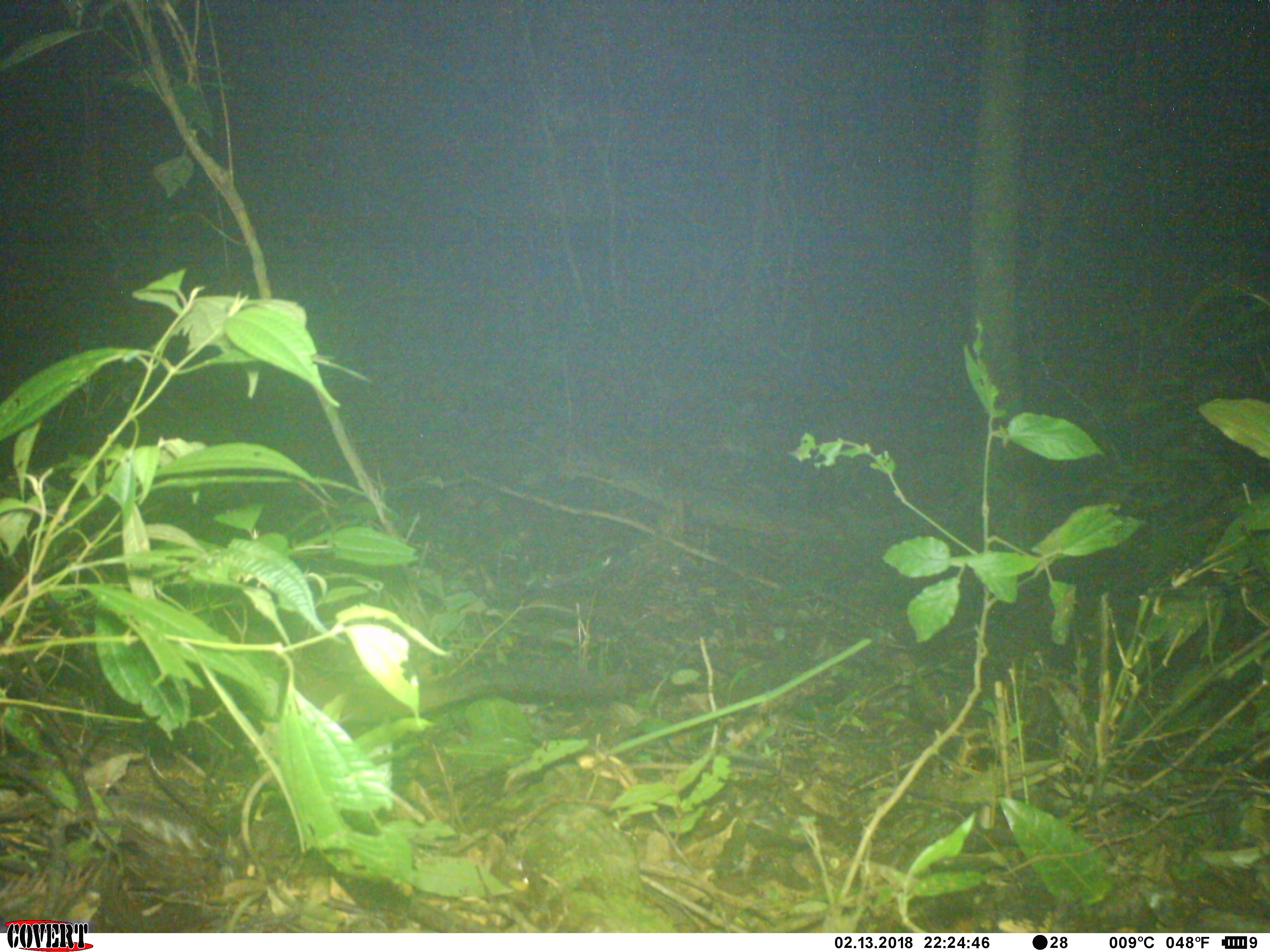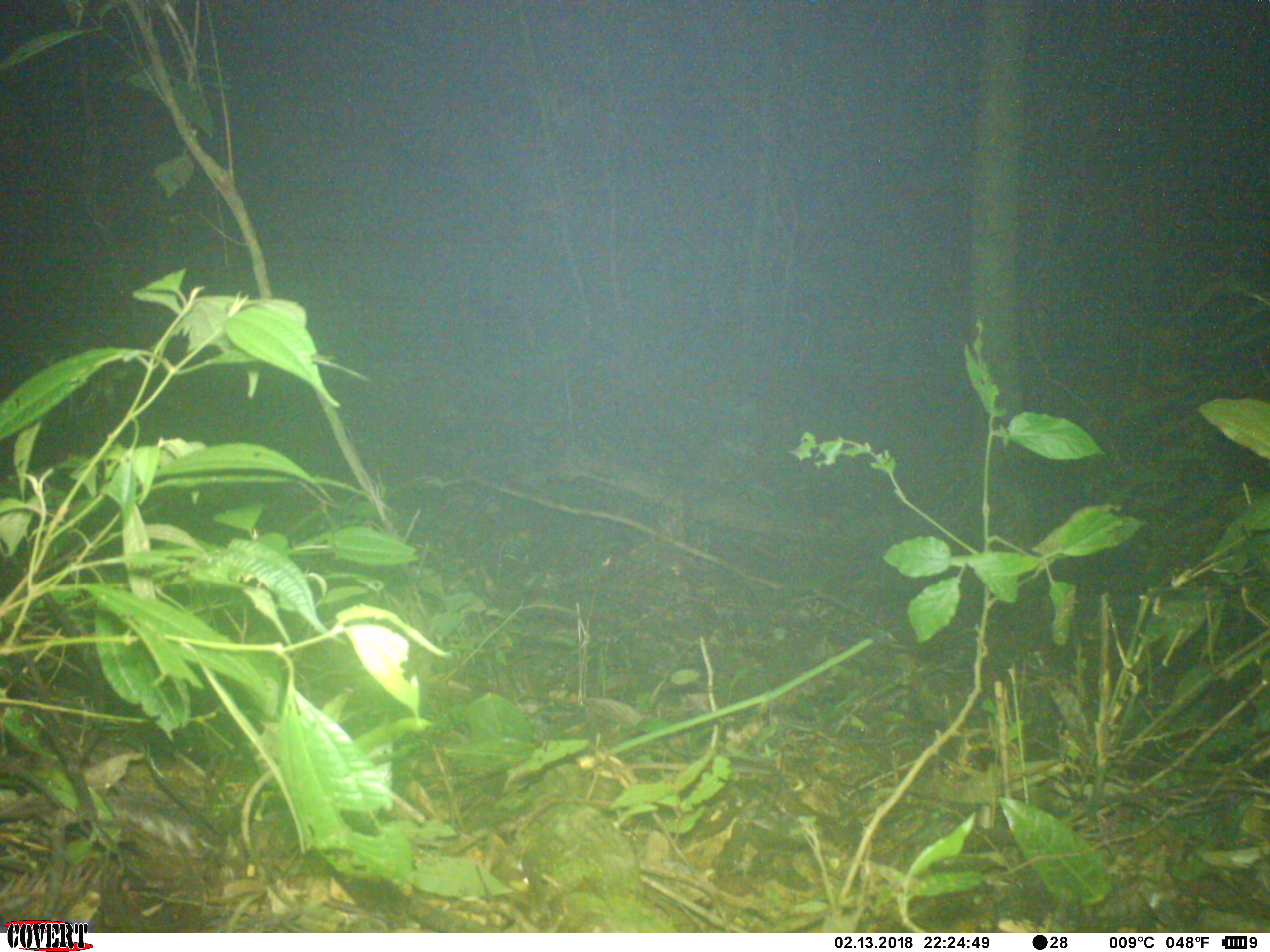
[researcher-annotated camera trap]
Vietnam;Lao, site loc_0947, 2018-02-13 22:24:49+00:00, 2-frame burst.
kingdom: Animalia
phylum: Chordata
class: Mammalia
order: Carnivora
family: Viverridae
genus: Paguma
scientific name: Paguma larvata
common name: masked palm civet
Masked palm civet (Paguma larvata). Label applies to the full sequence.